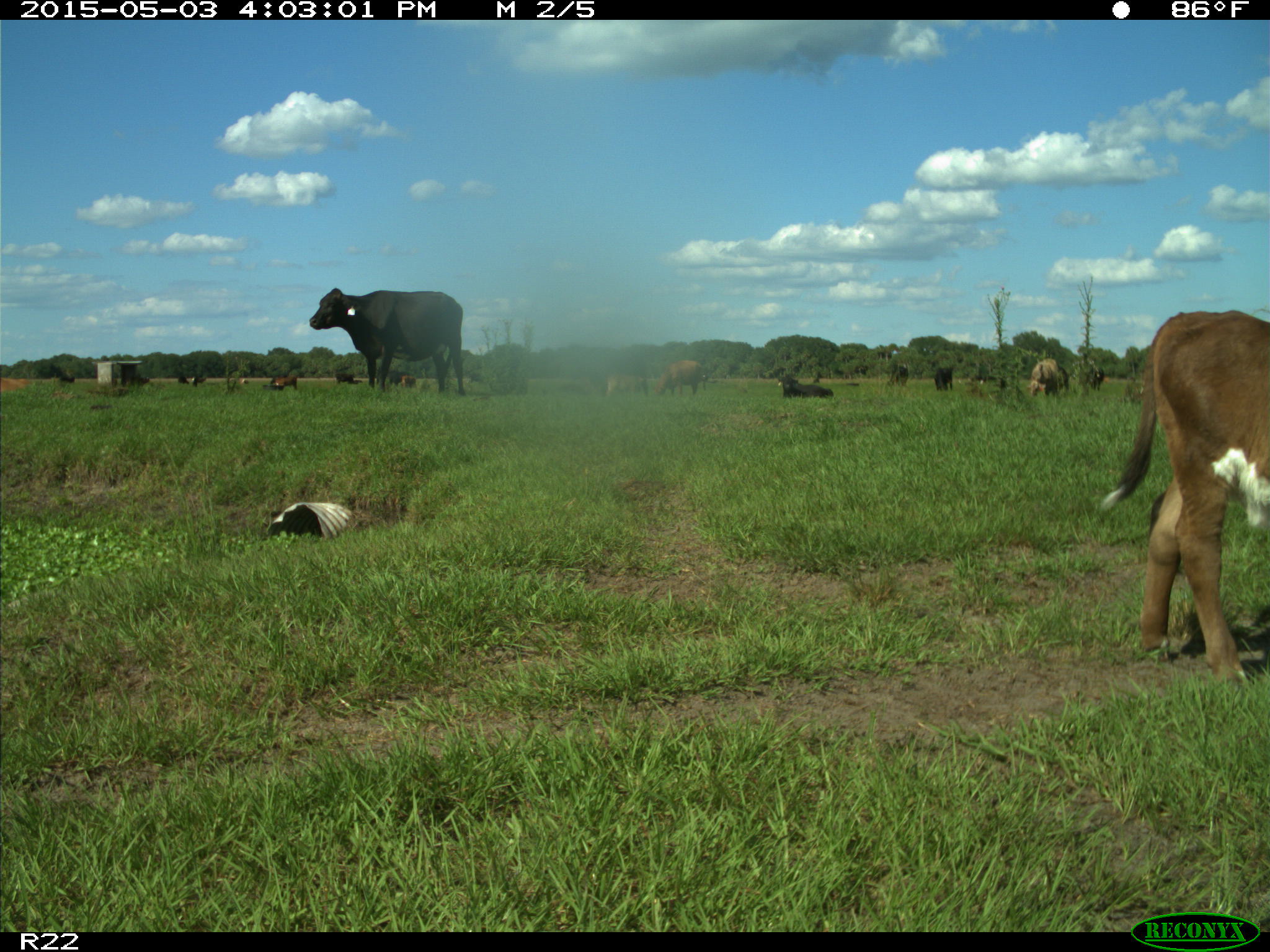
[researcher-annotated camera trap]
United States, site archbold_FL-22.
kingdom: Animalia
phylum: Chordata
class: Mammalia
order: Artiodactyla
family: Bovidae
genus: Bos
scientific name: Bos taurus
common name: domestic cow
Bos taurus (domestic cow).